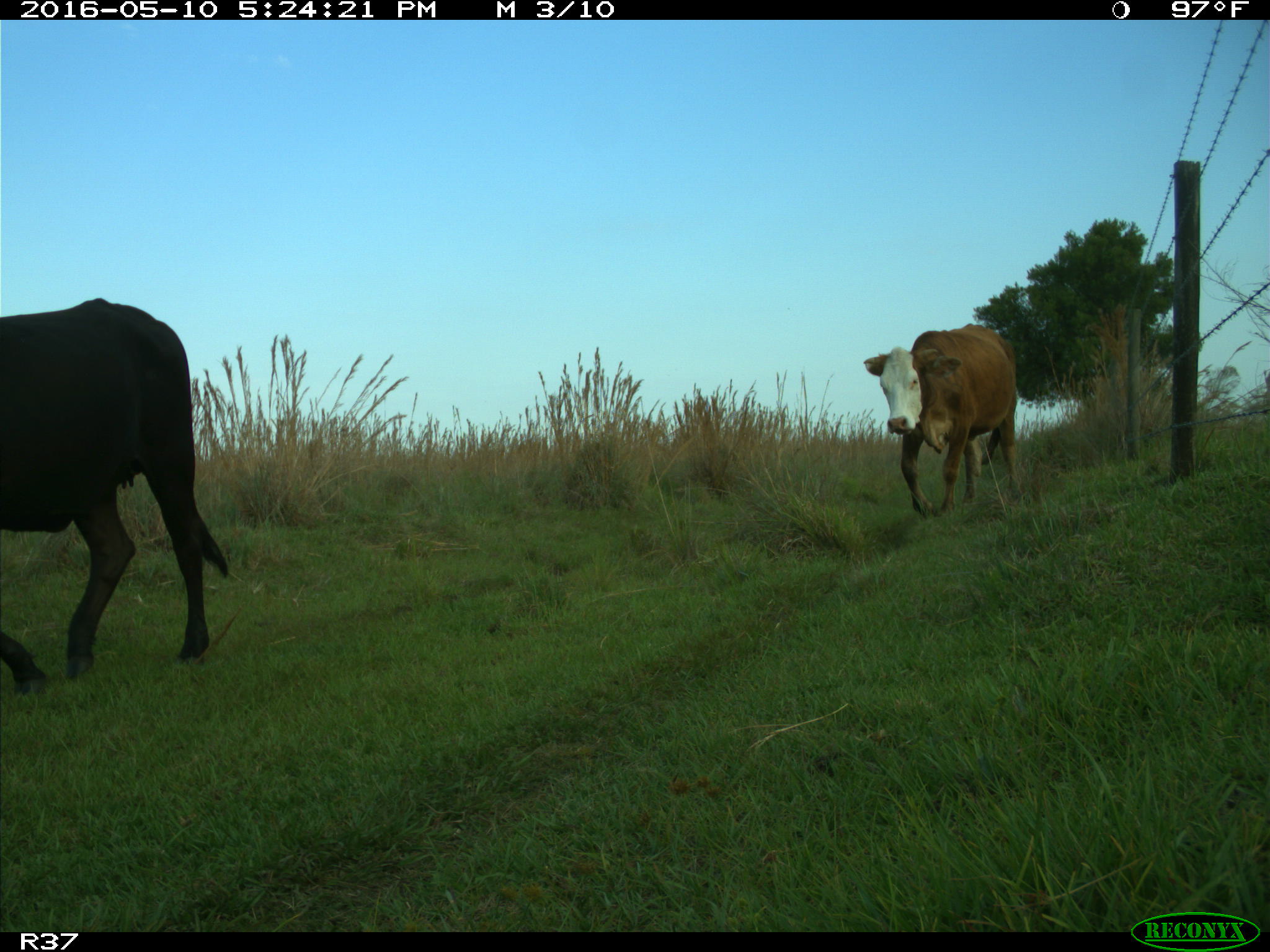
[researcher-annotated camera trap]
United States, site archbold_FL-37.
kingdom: Animalia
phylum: Chordata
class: Mammalia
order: Artiodactyla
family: Bovidae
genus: Bos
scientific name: Bos taurus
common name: domestic cow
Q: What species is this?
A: Bos taurus (domestic cow).